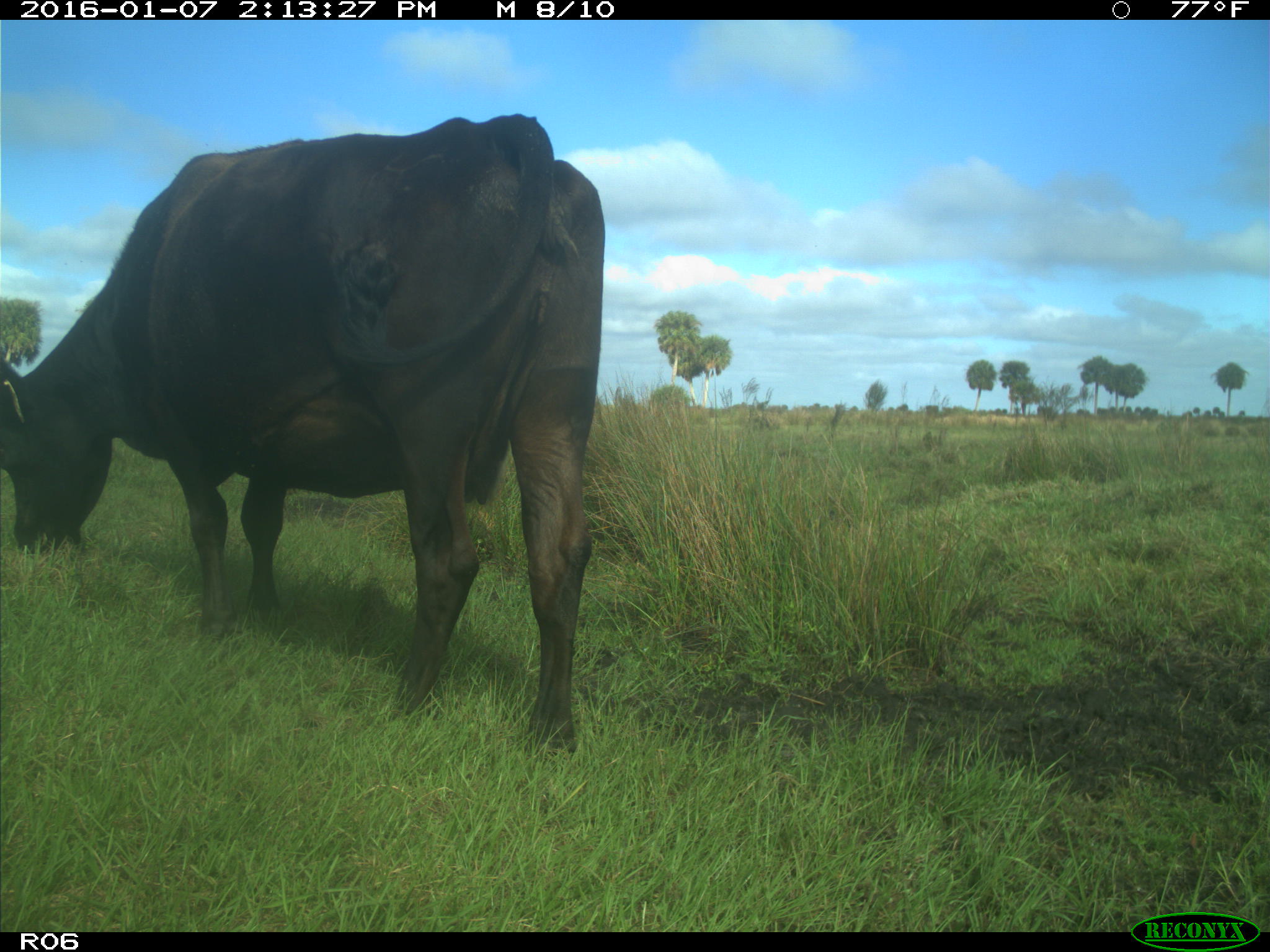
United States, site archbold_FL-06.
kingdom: Animalia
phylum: Chordata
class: Mammalia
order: Artiodactyla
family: Bovidae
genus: Bos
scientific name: Bos taurus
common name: domestic cow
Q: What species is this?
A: Bos taurus (domestic cow).